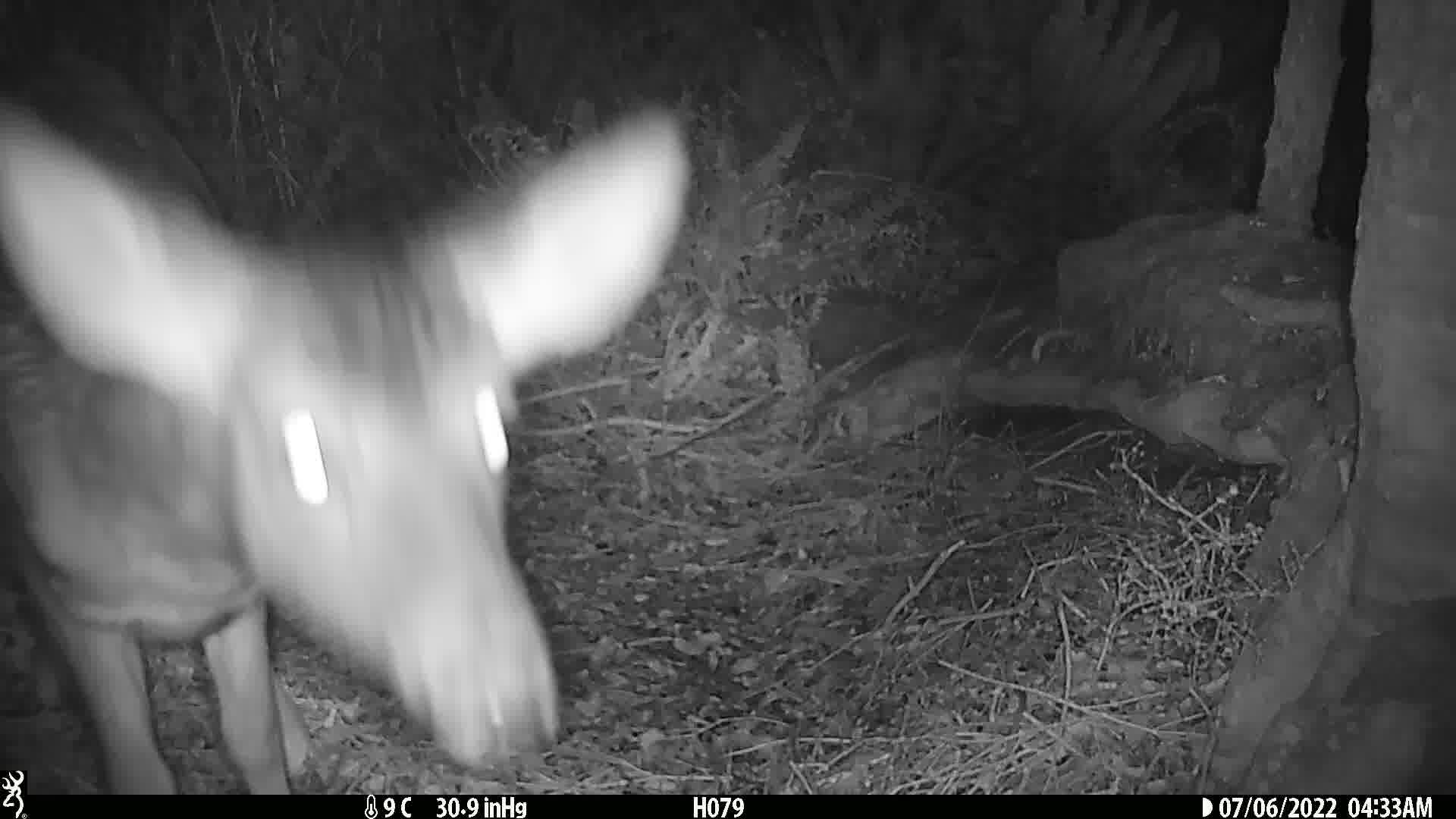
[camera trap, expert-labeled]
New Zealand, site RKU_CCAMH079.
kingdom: Animalia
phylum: Chordata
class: Mammalia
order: Artiodactyla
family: Cervidae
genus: Odocoileus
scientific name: Odocoileus virginianus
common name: white-tailed deer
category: white tailed deer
White tailed deer (white-tailed deer) (Odocoileus virginianus).